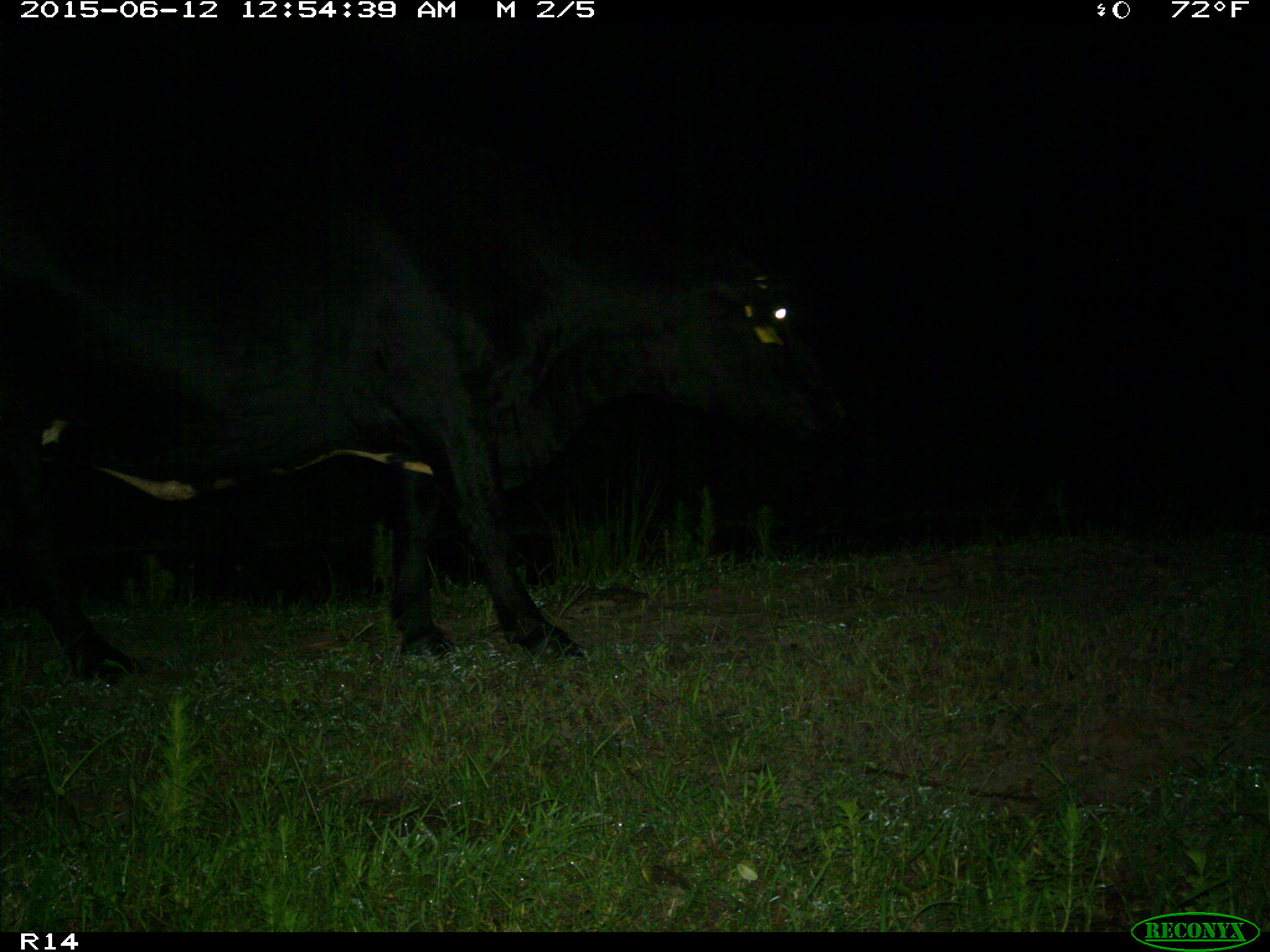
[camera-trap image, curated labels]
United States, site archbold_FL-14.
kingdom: Animalia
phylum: Chordata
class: Mammalia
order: Artiodactyla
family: Bovidae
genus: Bos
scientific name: Bos taurus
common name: domestic cow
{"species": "Bos taurus (domestic cow)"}